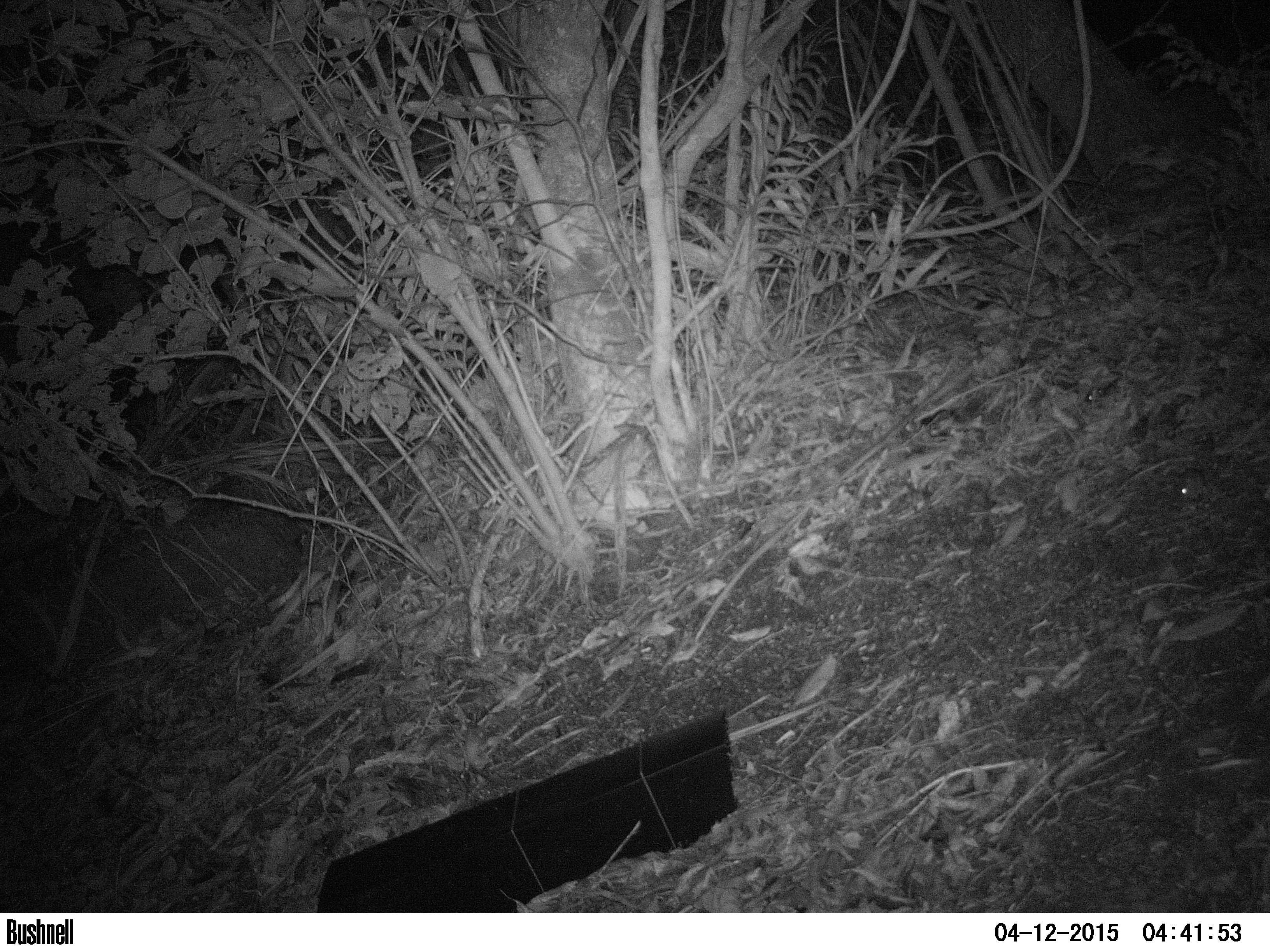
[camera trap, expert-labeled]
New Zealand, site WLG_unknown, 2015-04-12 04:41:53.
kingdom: Animalia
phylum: Chordata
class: Mammalia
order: Rodentia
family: Muridae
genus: Mus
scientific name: Mus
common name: mouse